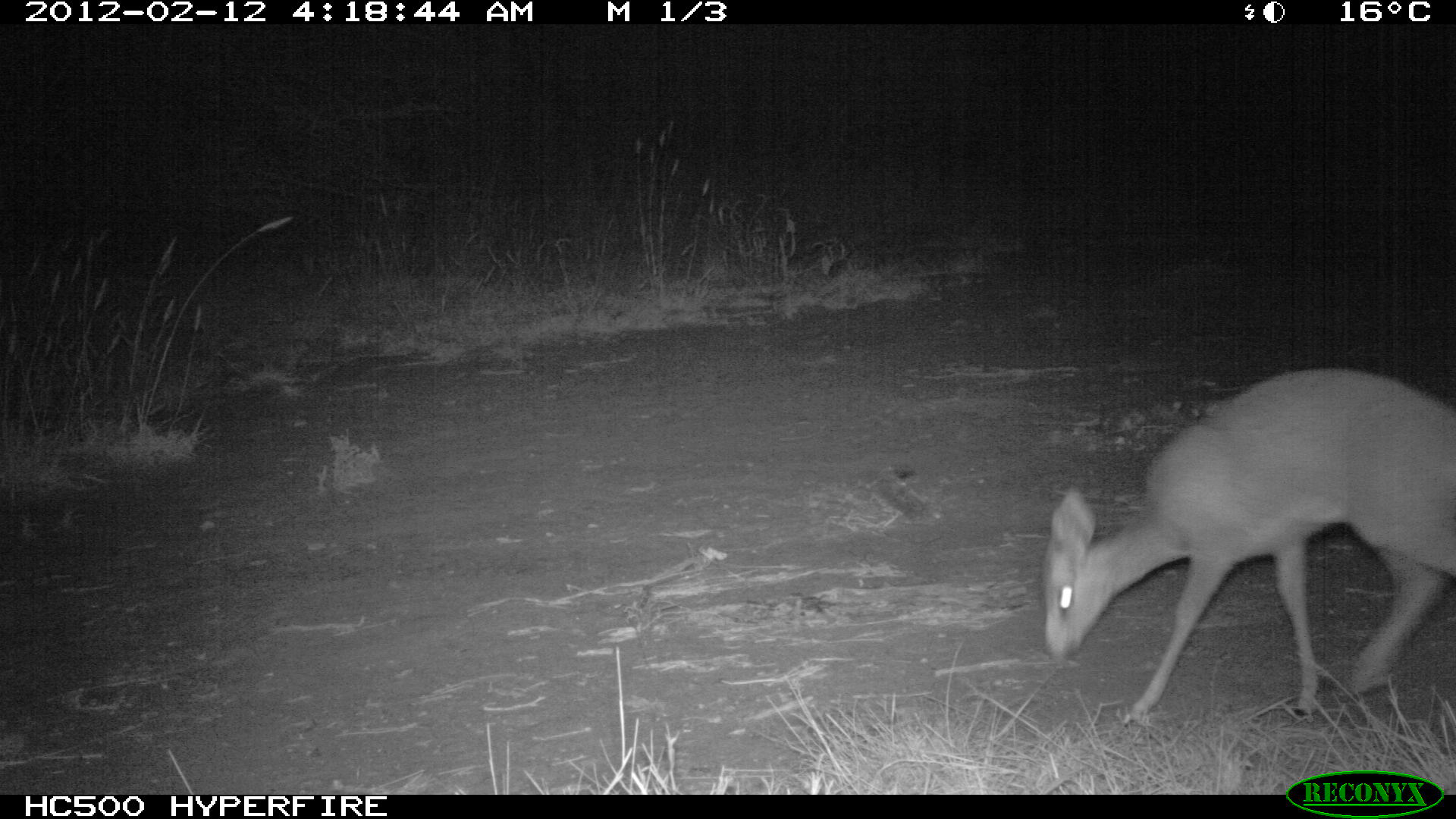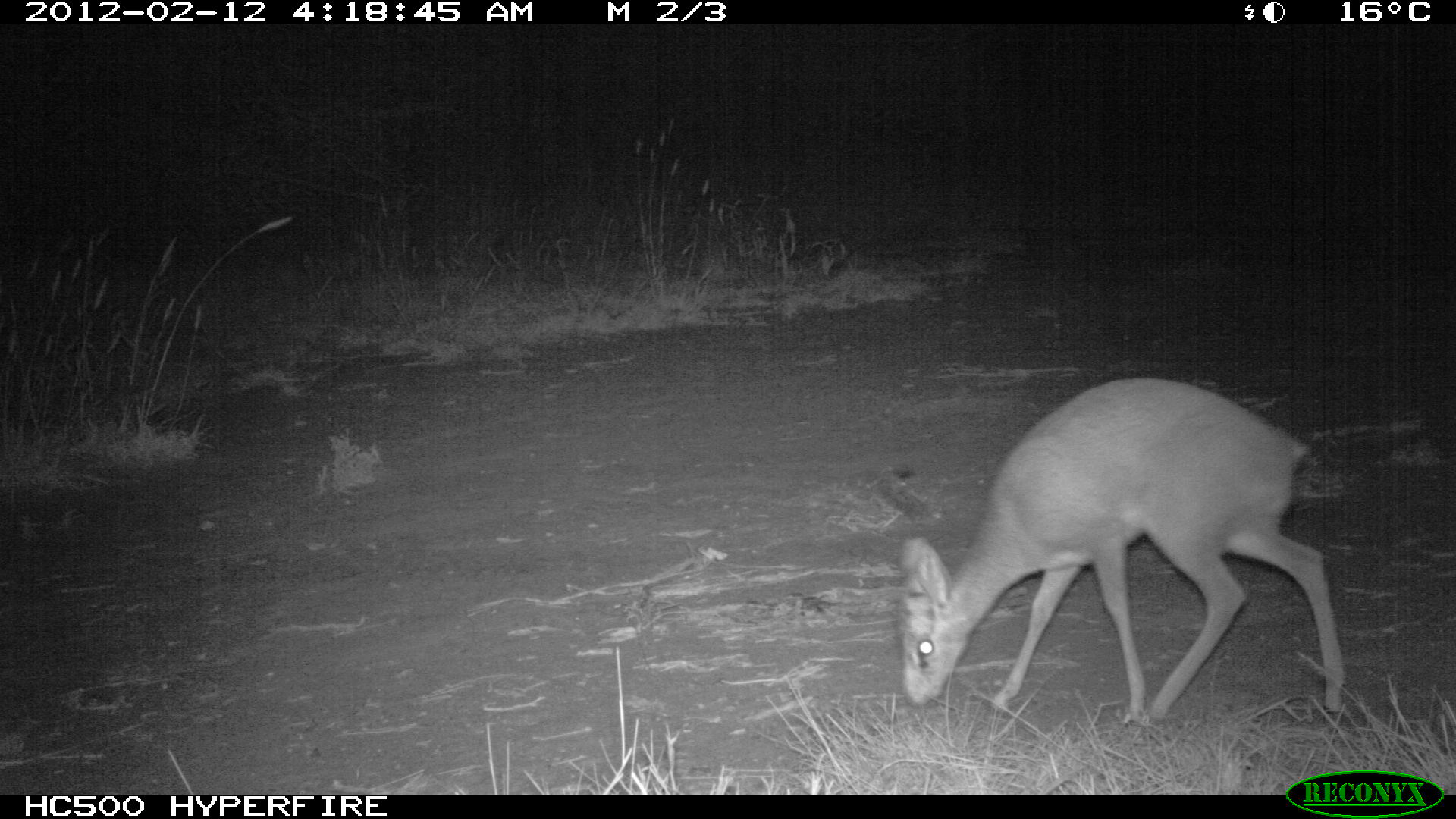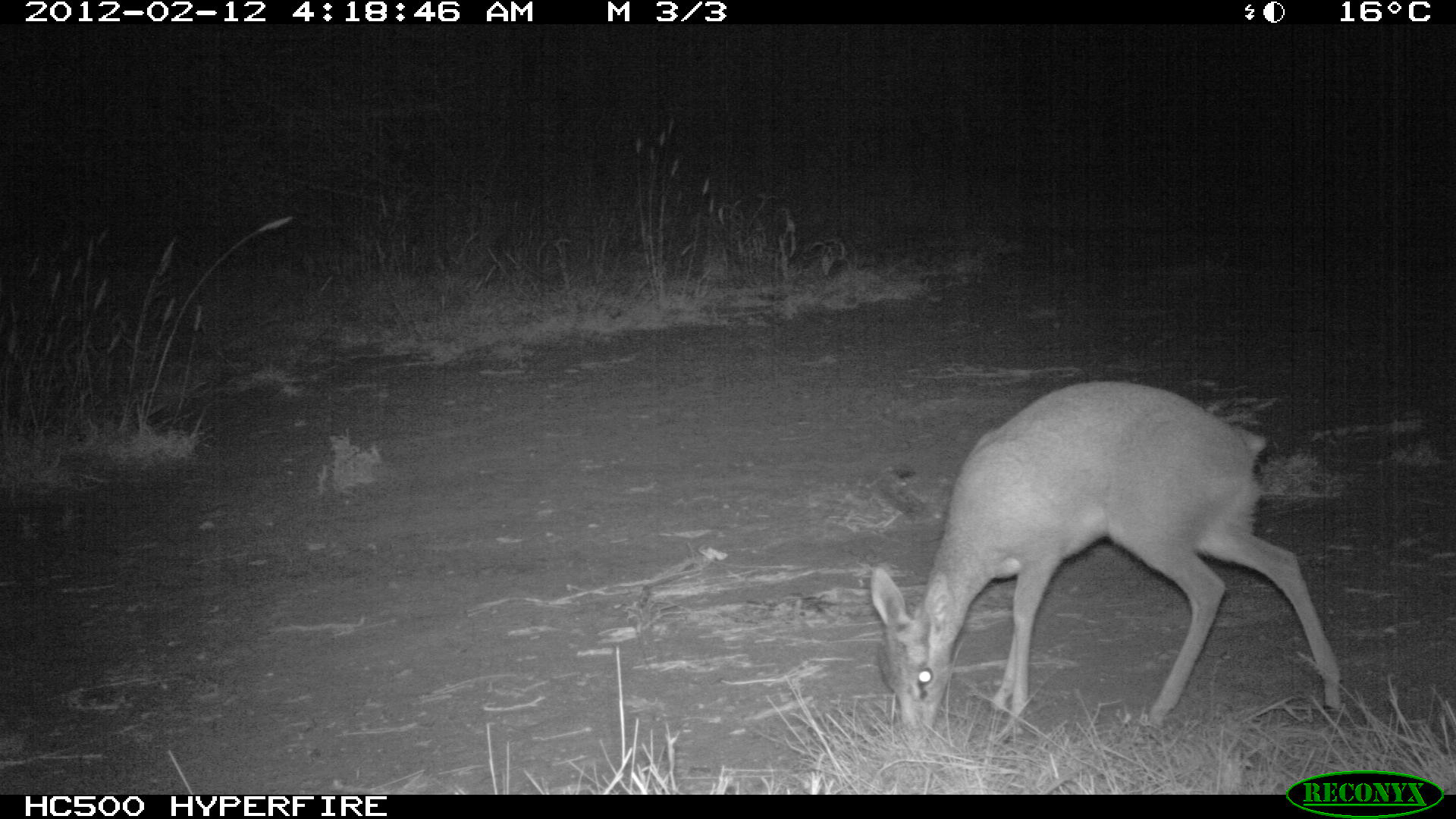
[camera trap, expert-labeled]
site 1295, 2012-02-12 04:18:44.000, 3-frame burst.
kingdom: Animalia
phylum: Chordata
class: Mammalia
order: Artiodactyla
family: Bovidae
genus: Madoqua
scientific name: Madoqua guentheri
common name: günther's dik-dik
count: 1